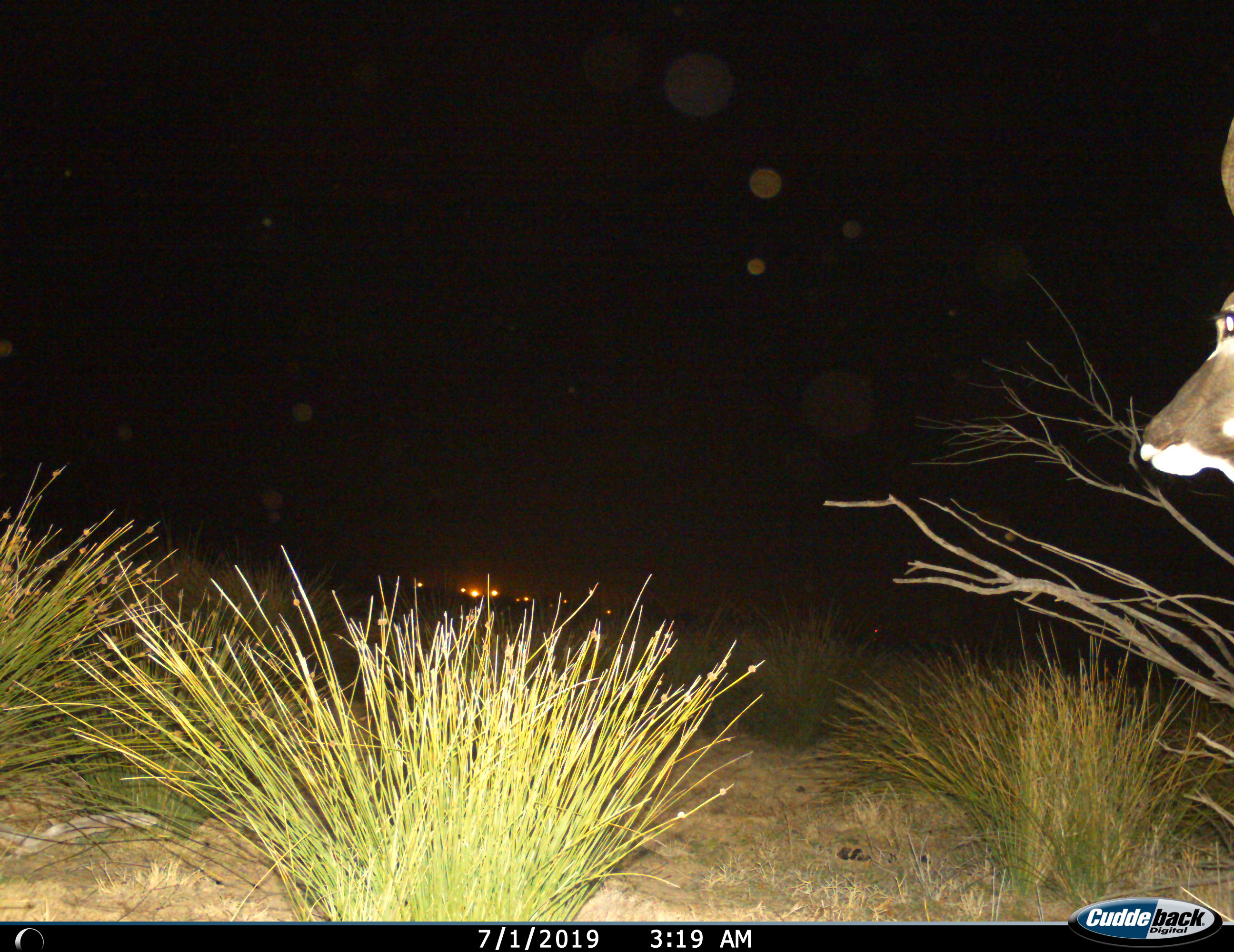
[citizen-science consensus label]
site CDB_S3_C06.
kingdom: Animalia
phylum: Chordata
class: Mammalia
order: Artiodactyla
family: Bovidae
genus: Tragelaphus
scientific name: Tragelaphus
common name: kudu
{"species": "kudu (Tragelaphus)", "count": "1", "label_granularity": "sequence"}